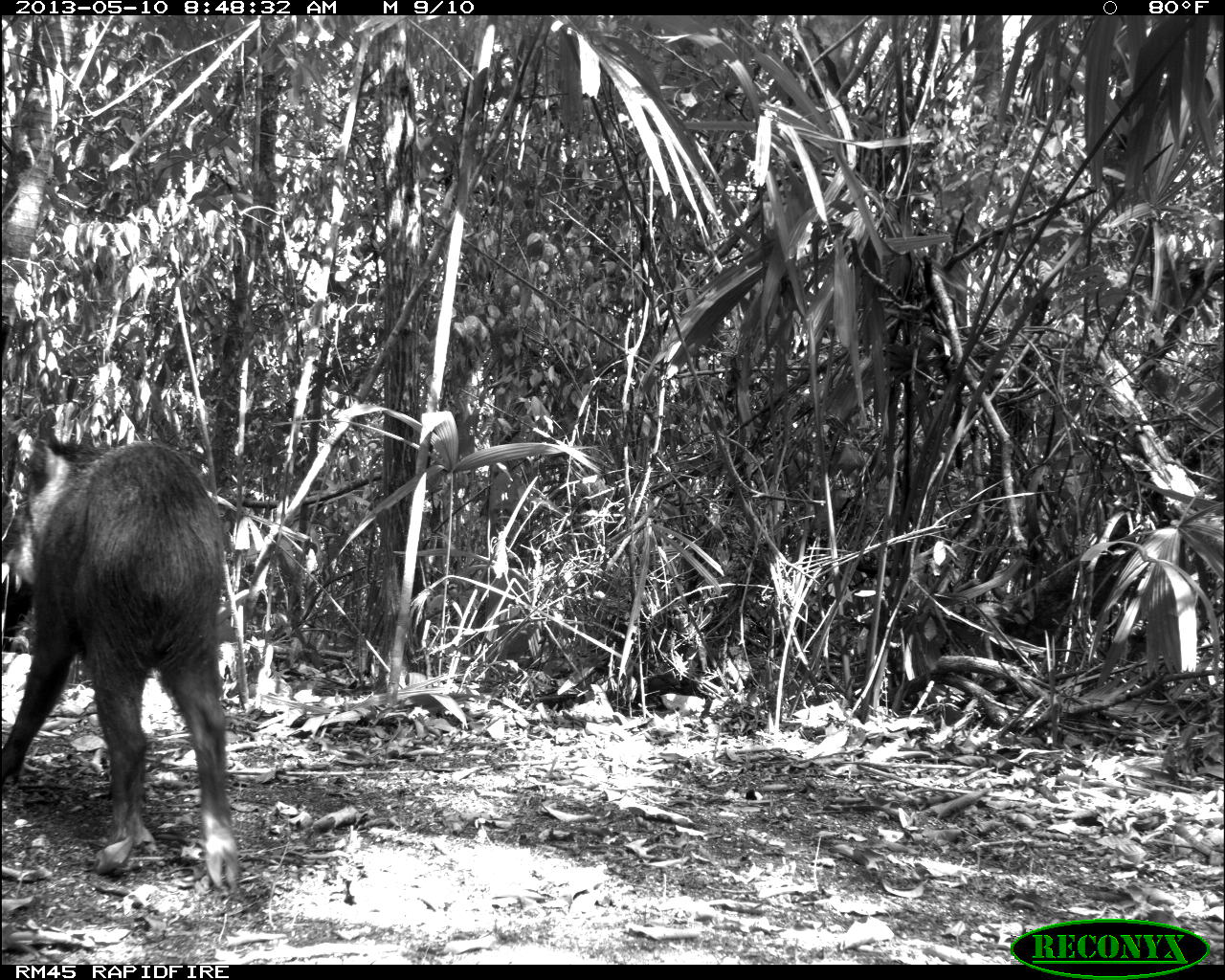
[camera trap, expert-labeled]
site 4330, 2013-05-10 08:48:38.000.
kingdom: Animalia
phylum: Chordata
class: Mammalia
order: Artiodactyla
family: Tayassuidae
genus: Tayassu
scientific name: Tayassu pecari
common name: white-lipped peccary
Tayassu pecari (white-lipped peccary), count 4.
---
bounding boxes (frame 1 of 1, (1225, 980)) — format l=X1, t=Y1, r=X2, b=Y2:
tayassu pecari: l=3, t=409, r=243, b=893